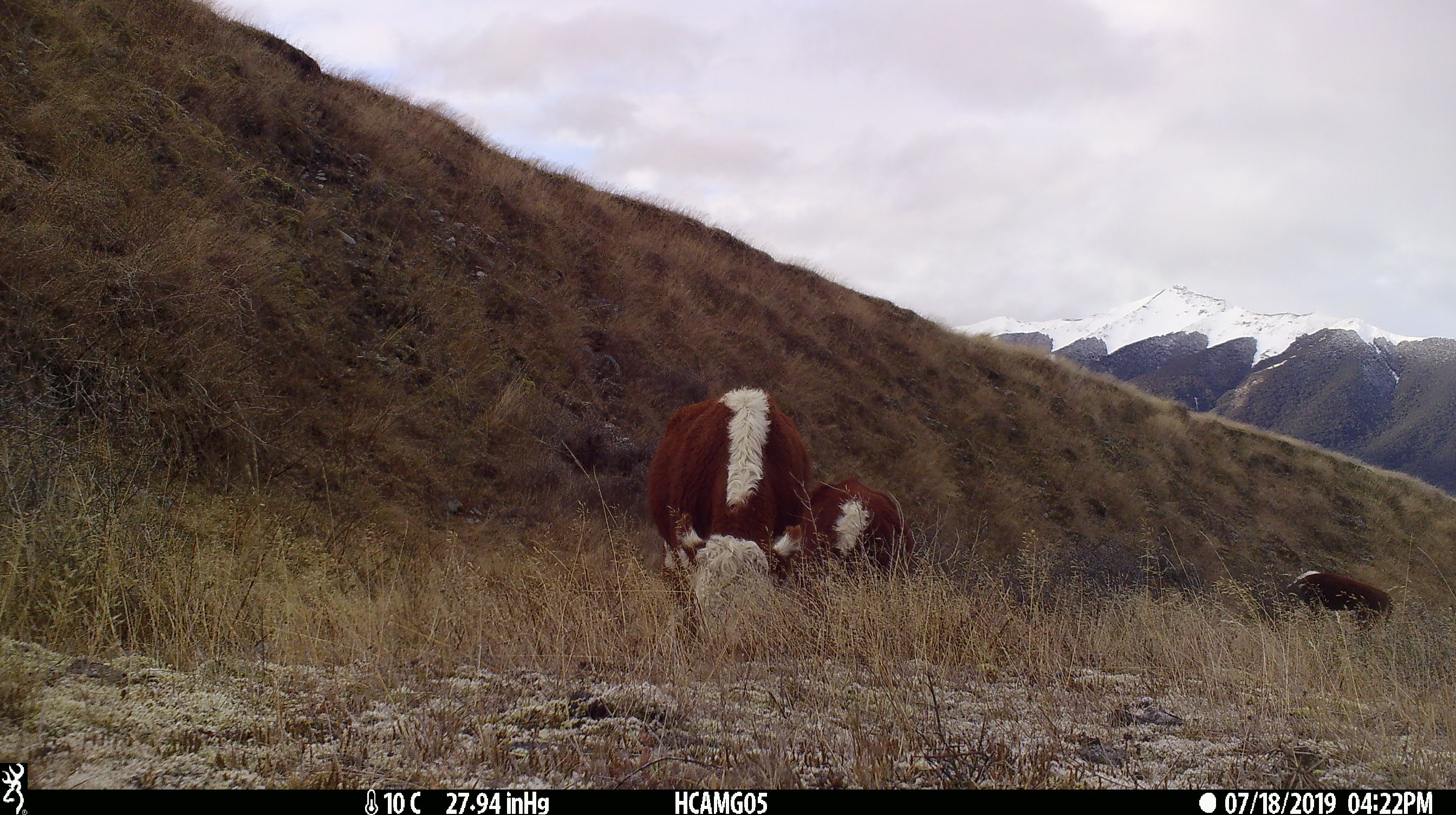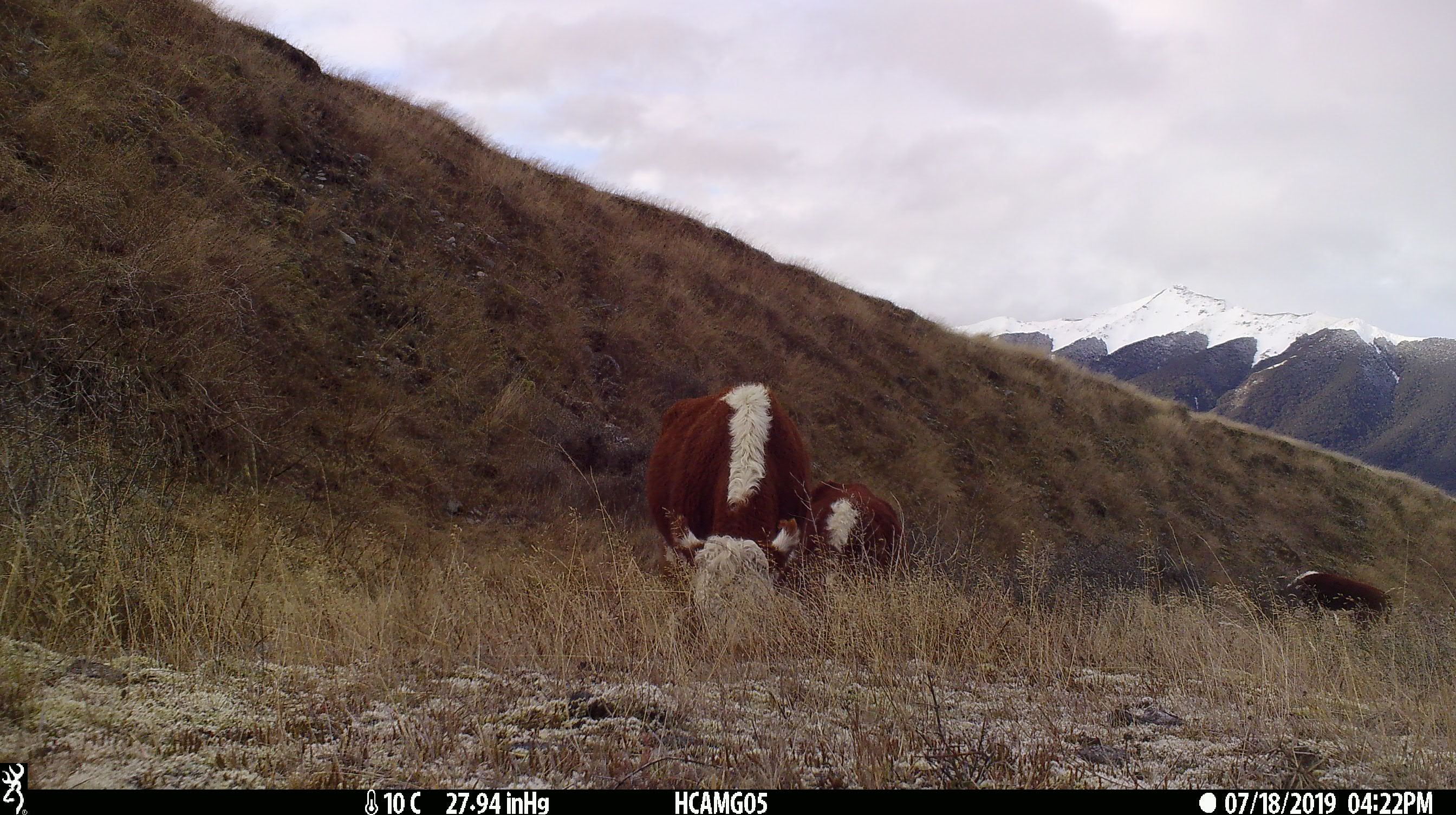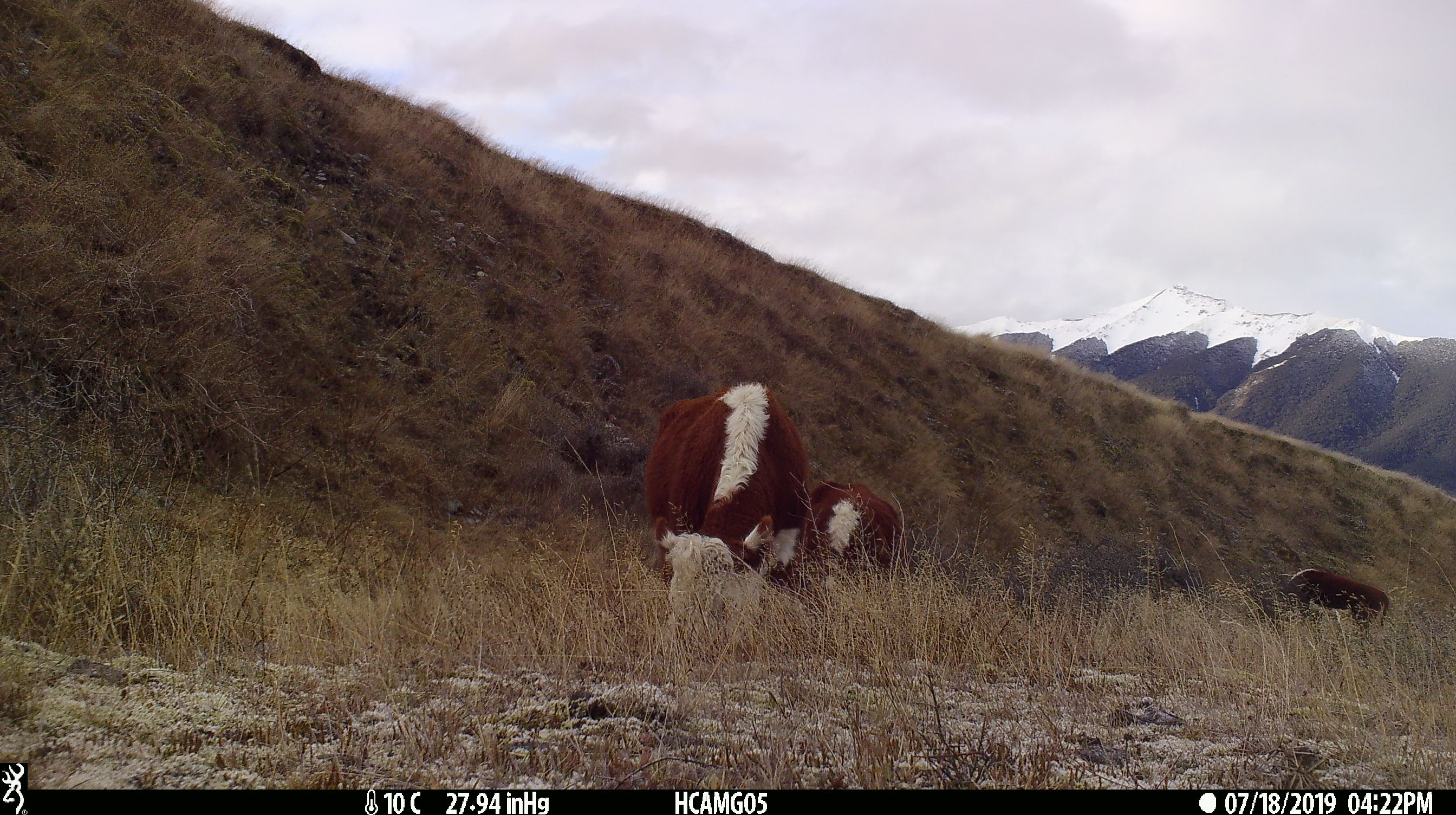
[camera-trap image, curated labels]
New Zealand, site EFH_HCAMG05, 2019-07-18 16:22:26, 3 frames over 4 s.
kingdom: Animalia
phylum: Chordata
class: Mammalia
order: Artiodactyla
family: Bovidae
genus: Bos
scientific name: Bos taurus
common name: domestic cow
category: cow